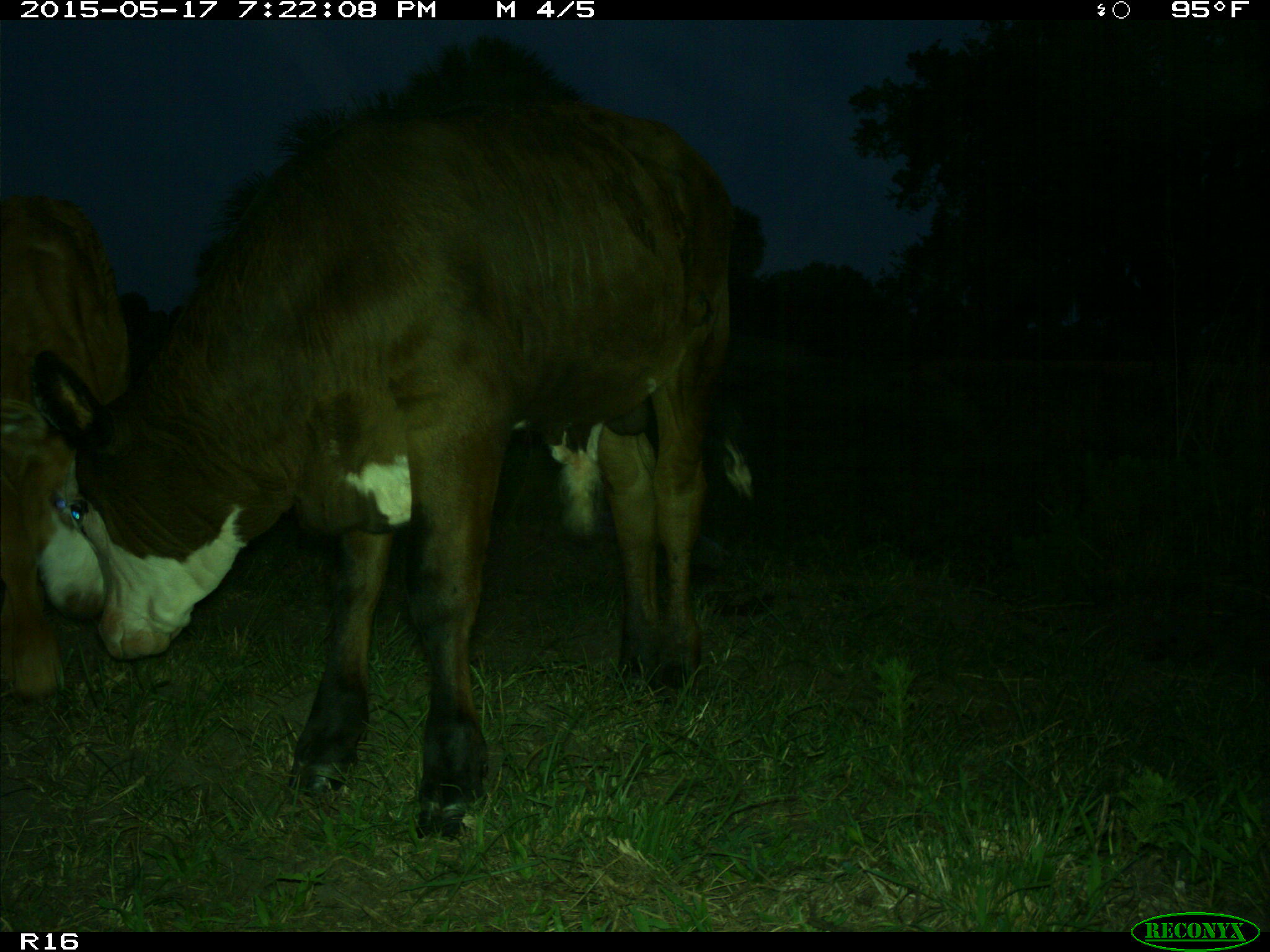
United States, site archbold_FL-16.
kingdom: Animalia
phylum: Chordata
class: Mammalia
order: Artiodactyla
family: Bovidae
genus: Bos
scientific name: Bos taurus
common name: domestic cow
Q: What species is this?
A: Bos taurus (domestic cow).